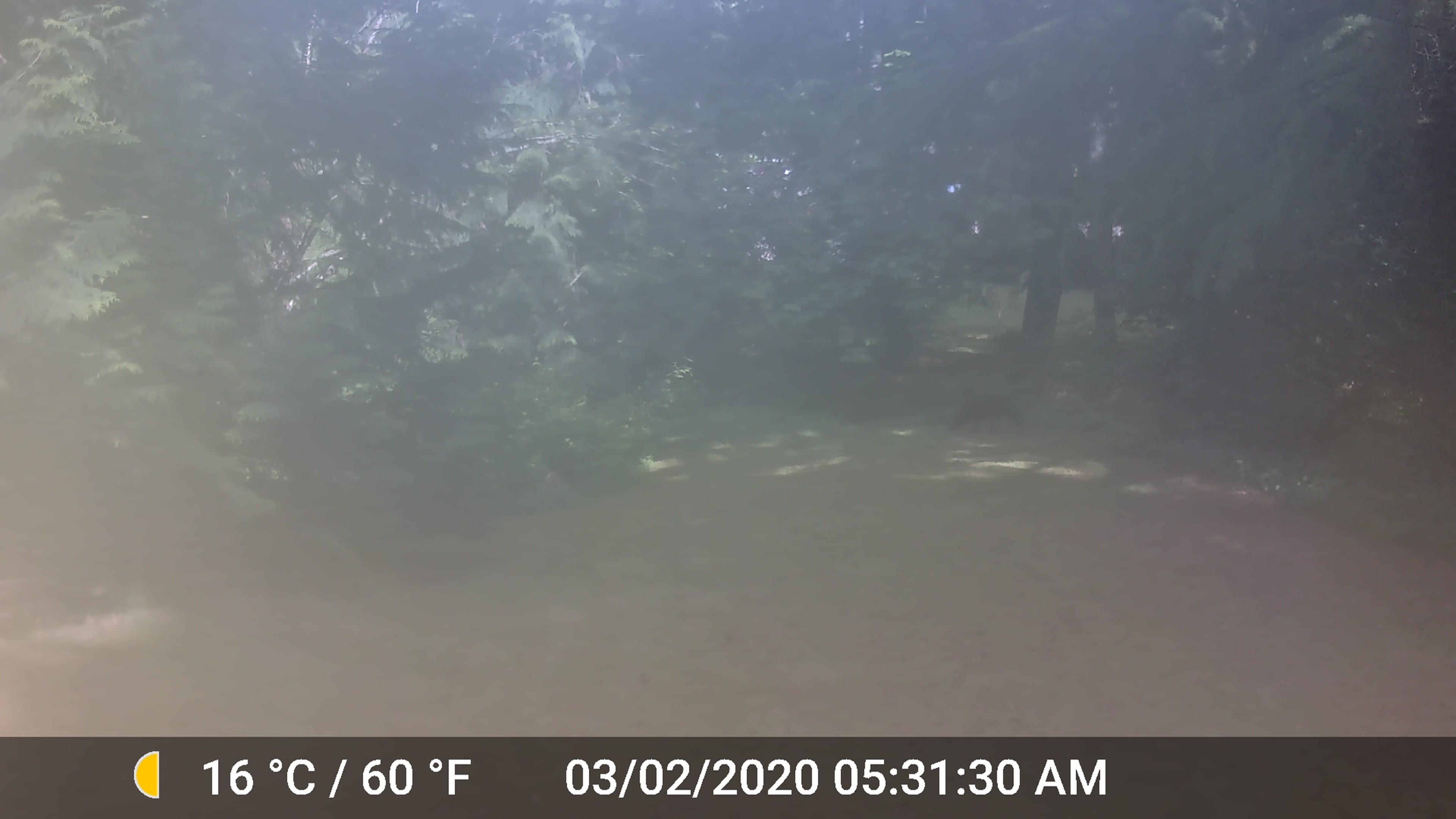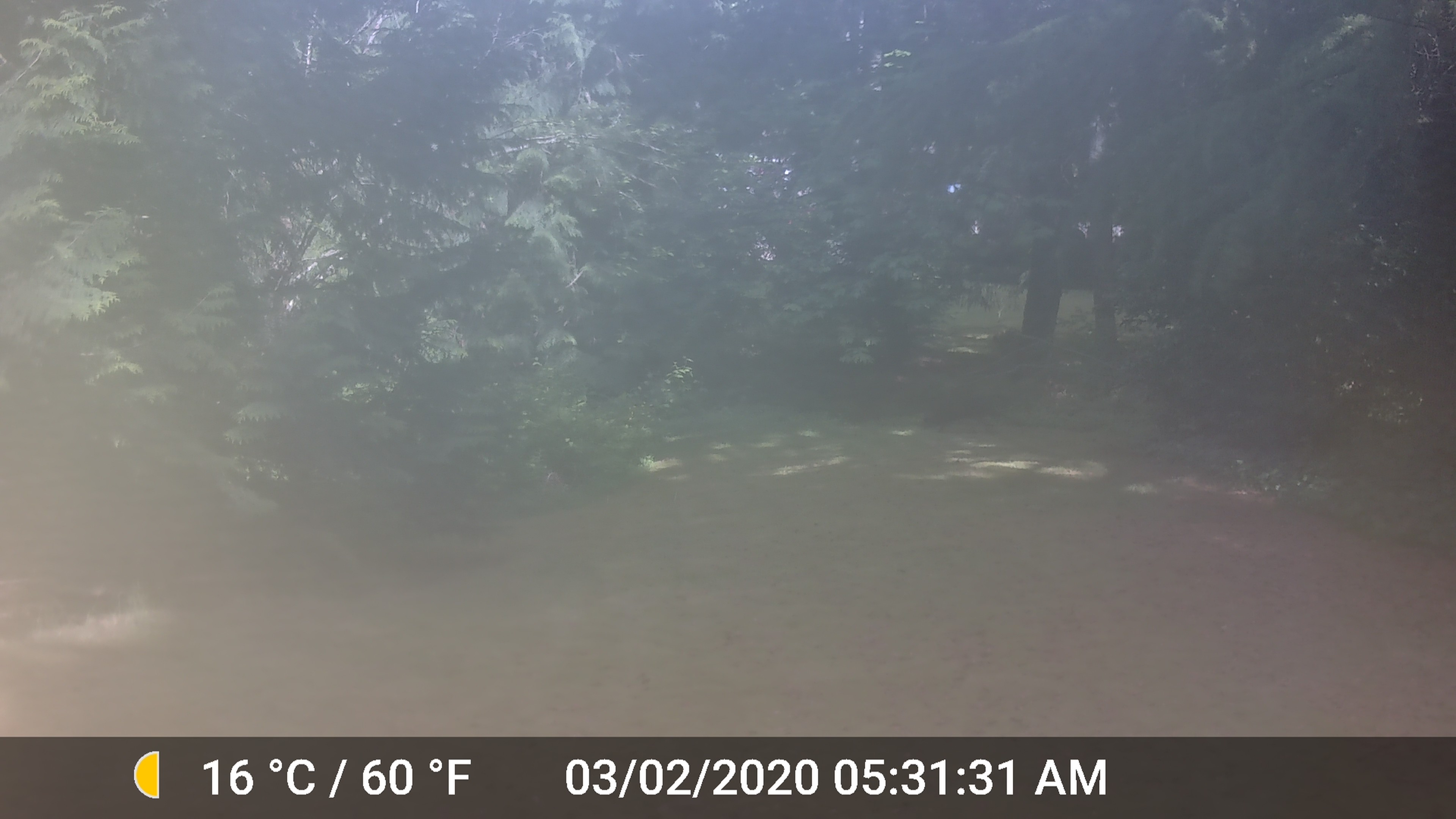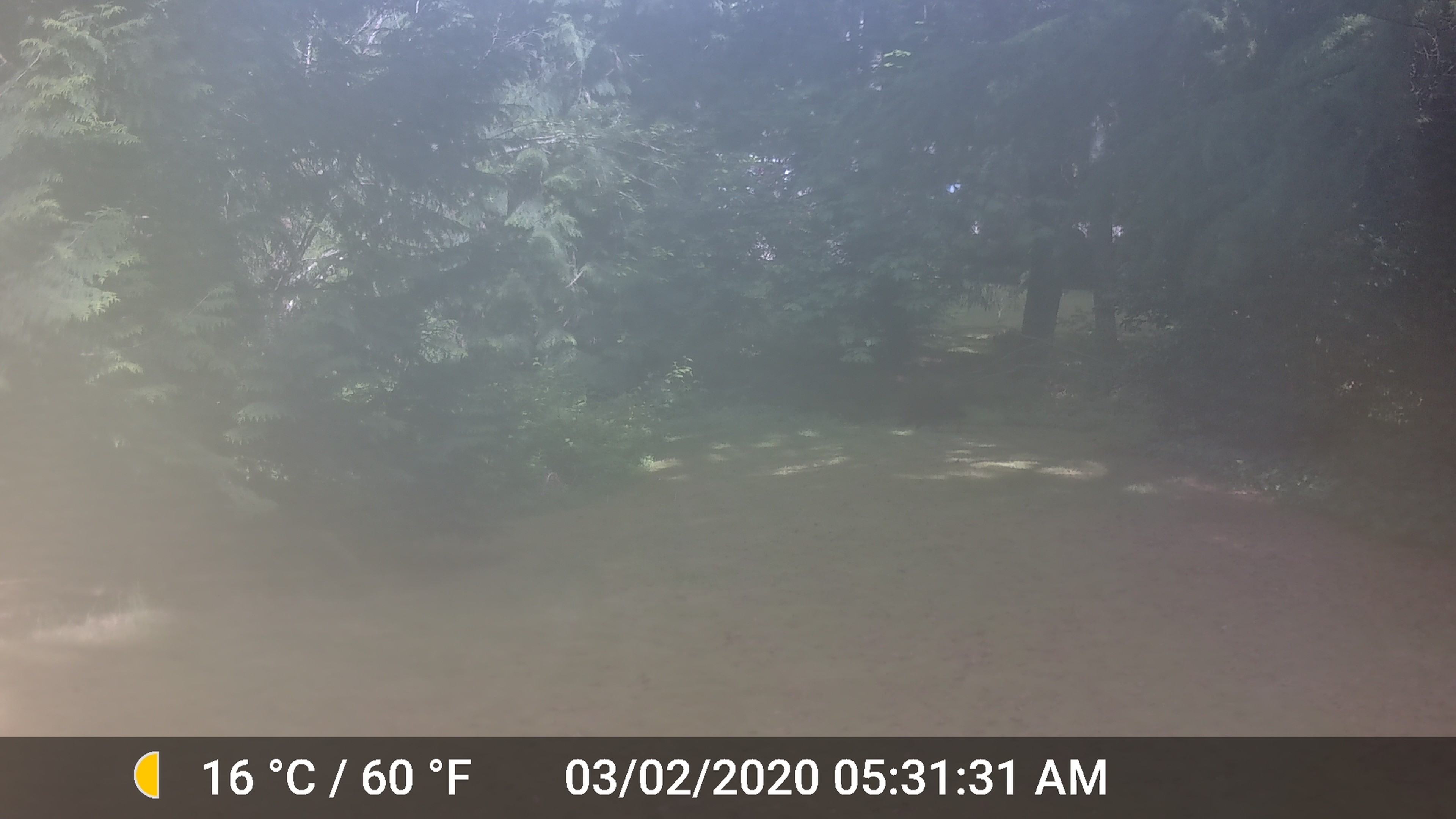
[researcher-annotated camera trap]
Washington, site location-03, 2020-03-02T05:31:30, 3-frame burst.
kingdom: Animalia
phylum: Chordata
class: Mammalia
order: Carnivora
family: Canidae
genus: Canis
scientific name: Canis familiaris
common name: domestic dog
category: dog